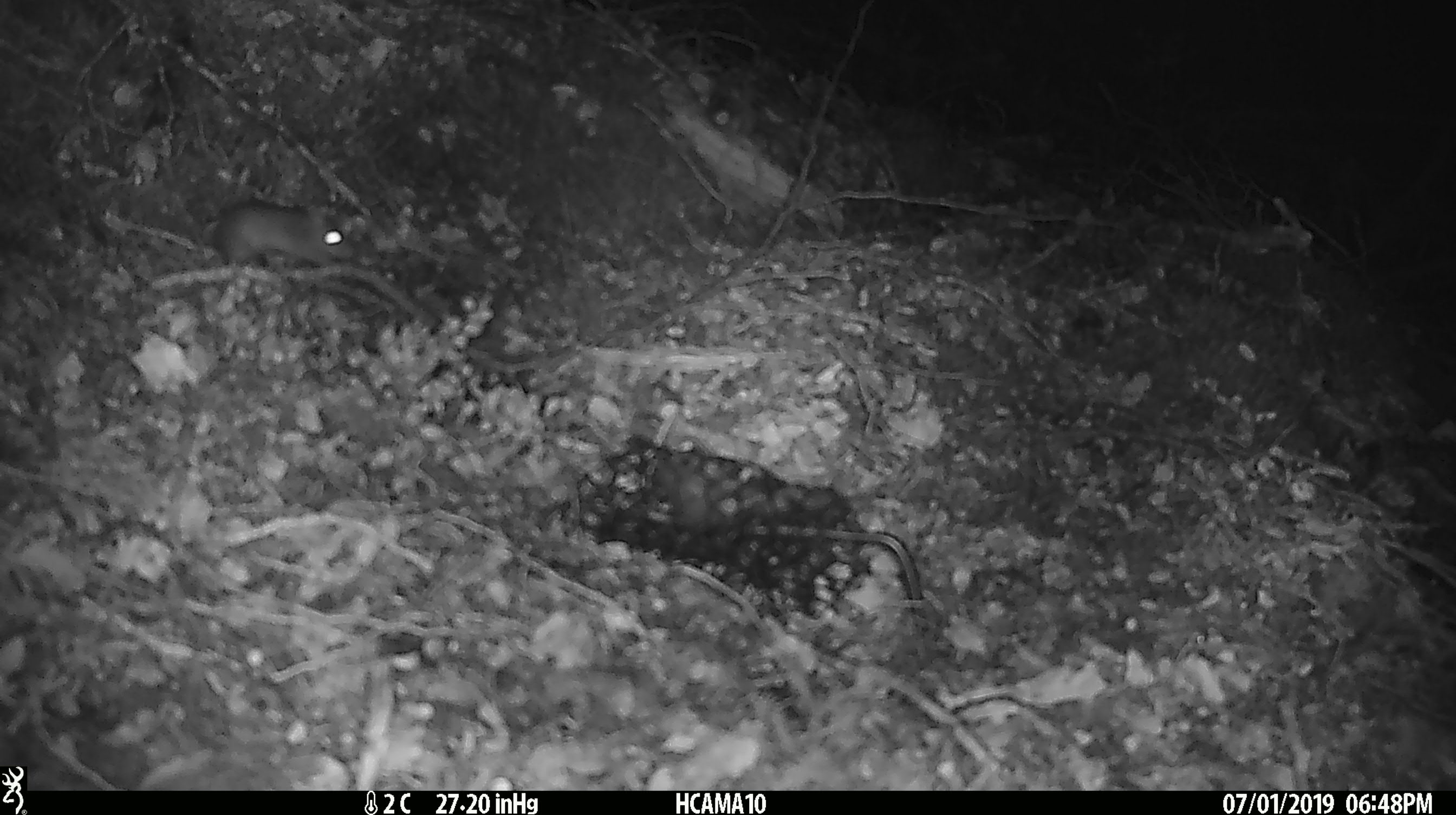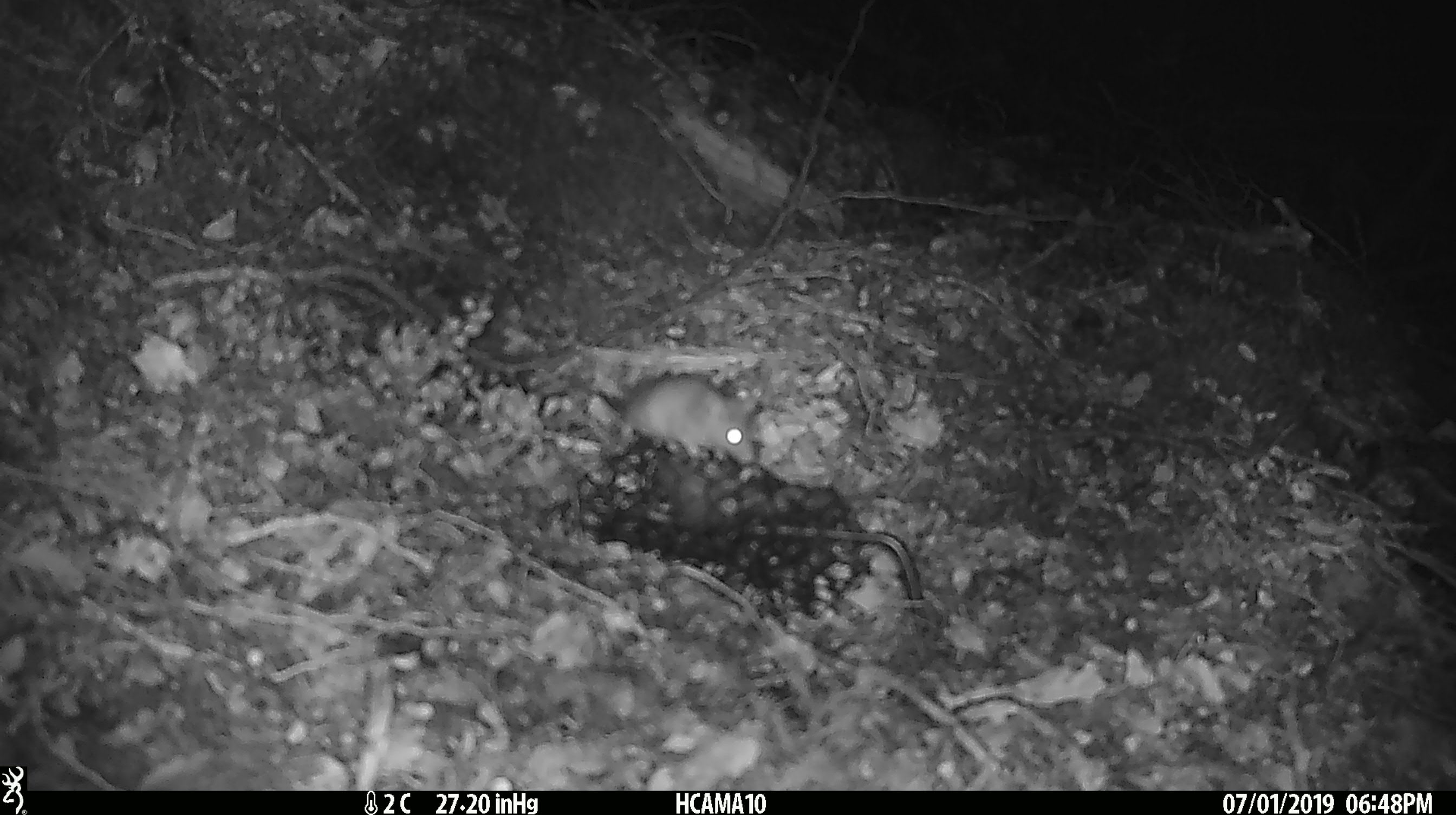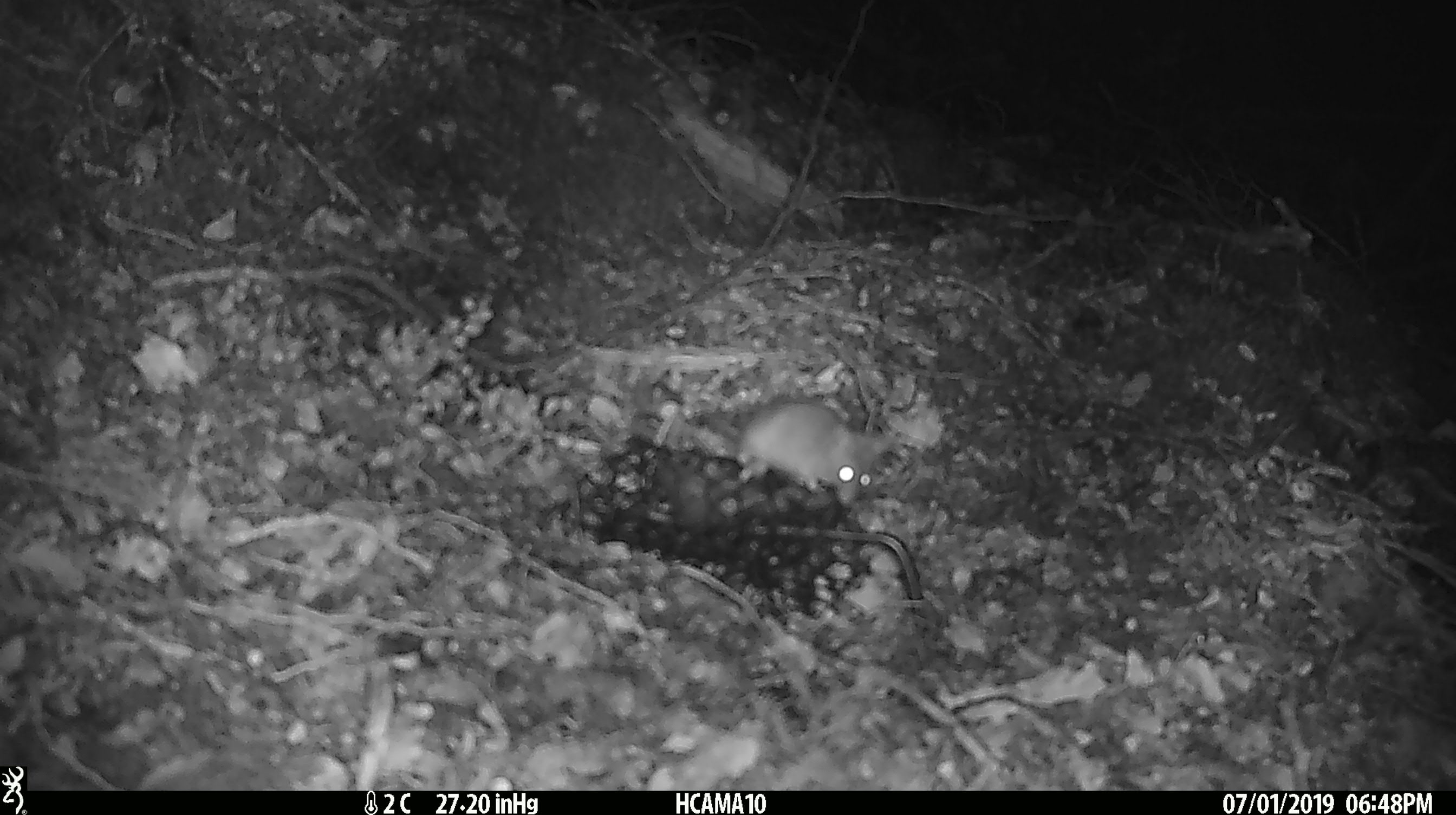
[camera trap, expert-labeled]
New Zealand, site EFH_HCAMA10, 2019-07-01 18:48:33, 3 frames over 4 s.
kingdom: Animalia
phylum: Chordata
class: Mammalia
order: Rodentia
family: Muridae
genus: Mus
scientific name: Mus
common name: mouse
Mouse (Mus).